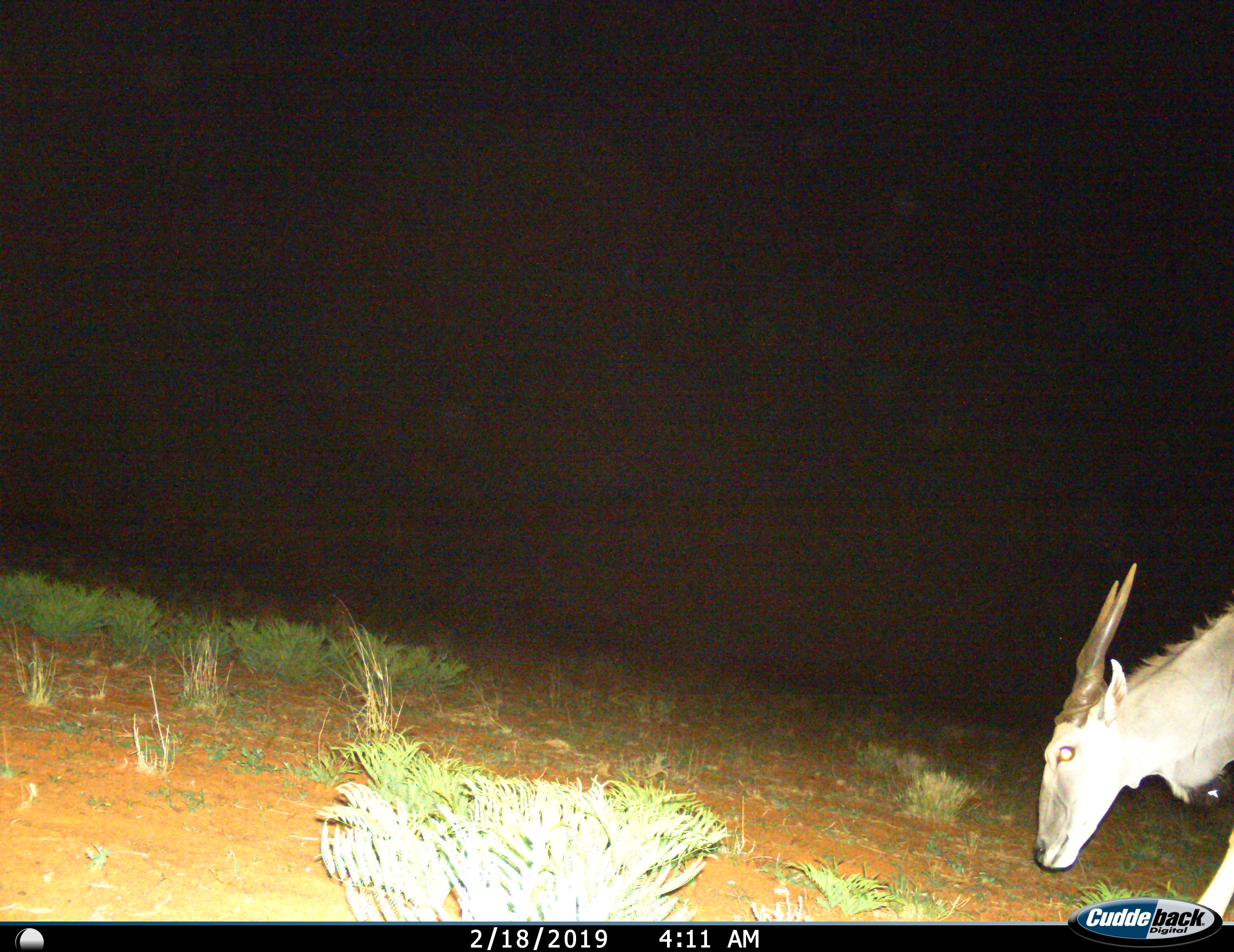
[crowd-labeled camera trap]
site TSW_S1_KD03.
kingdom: Animalia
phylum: Chordata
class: Mammalia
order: Artiodactyla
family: Bovidae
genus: Tragelaphus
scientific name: Tragelaphus oryx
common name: eland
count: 1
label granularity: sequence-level